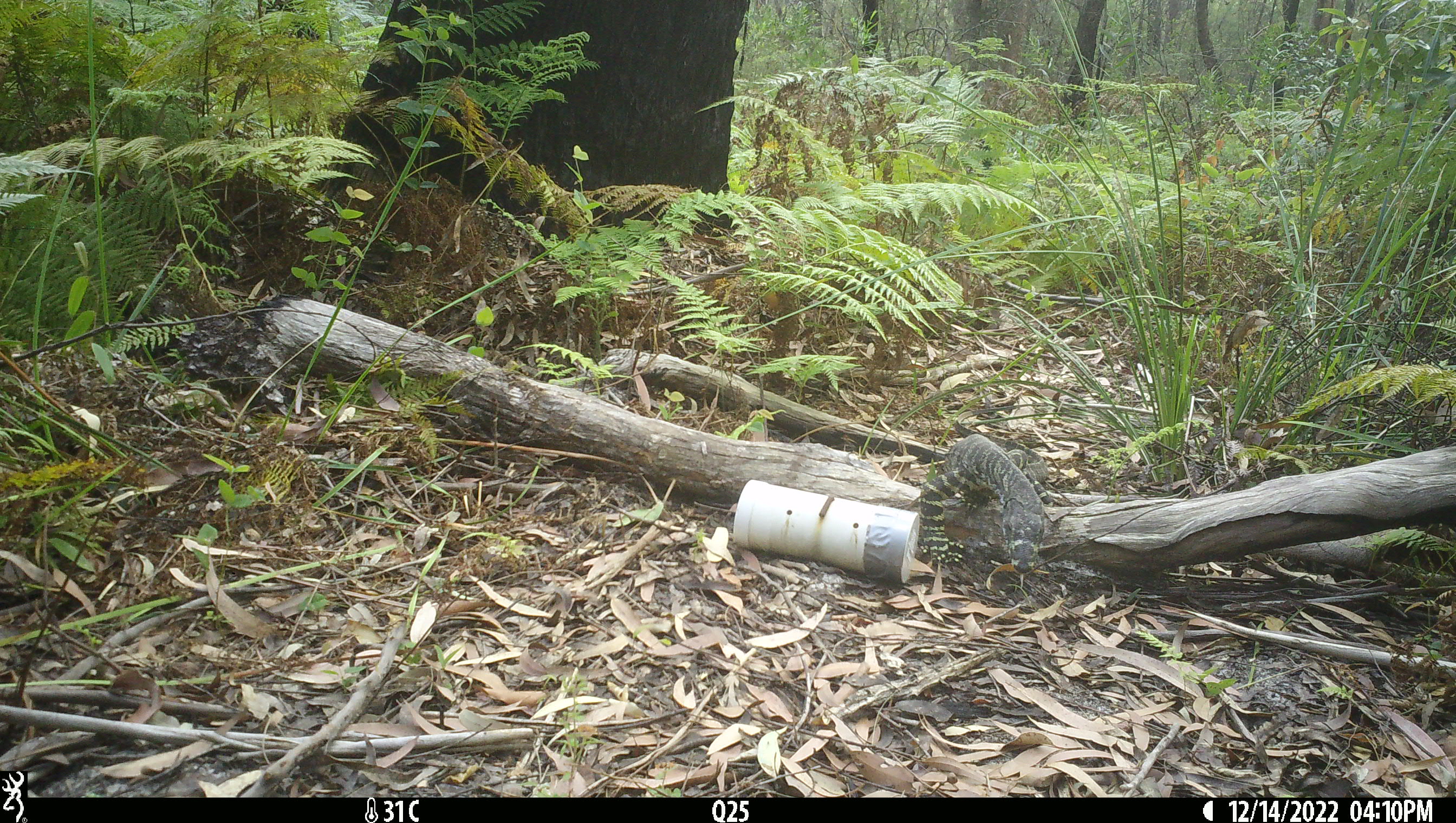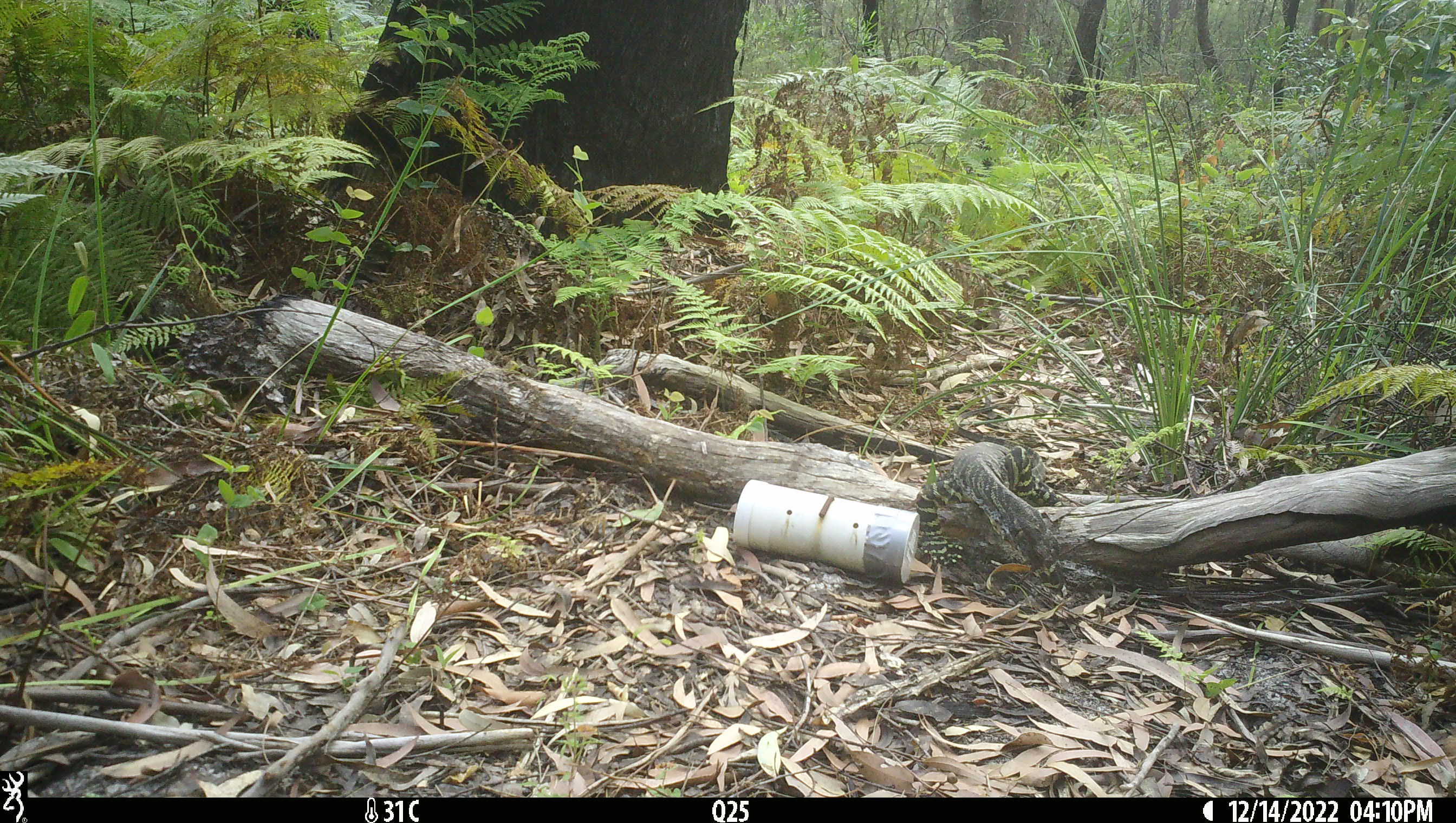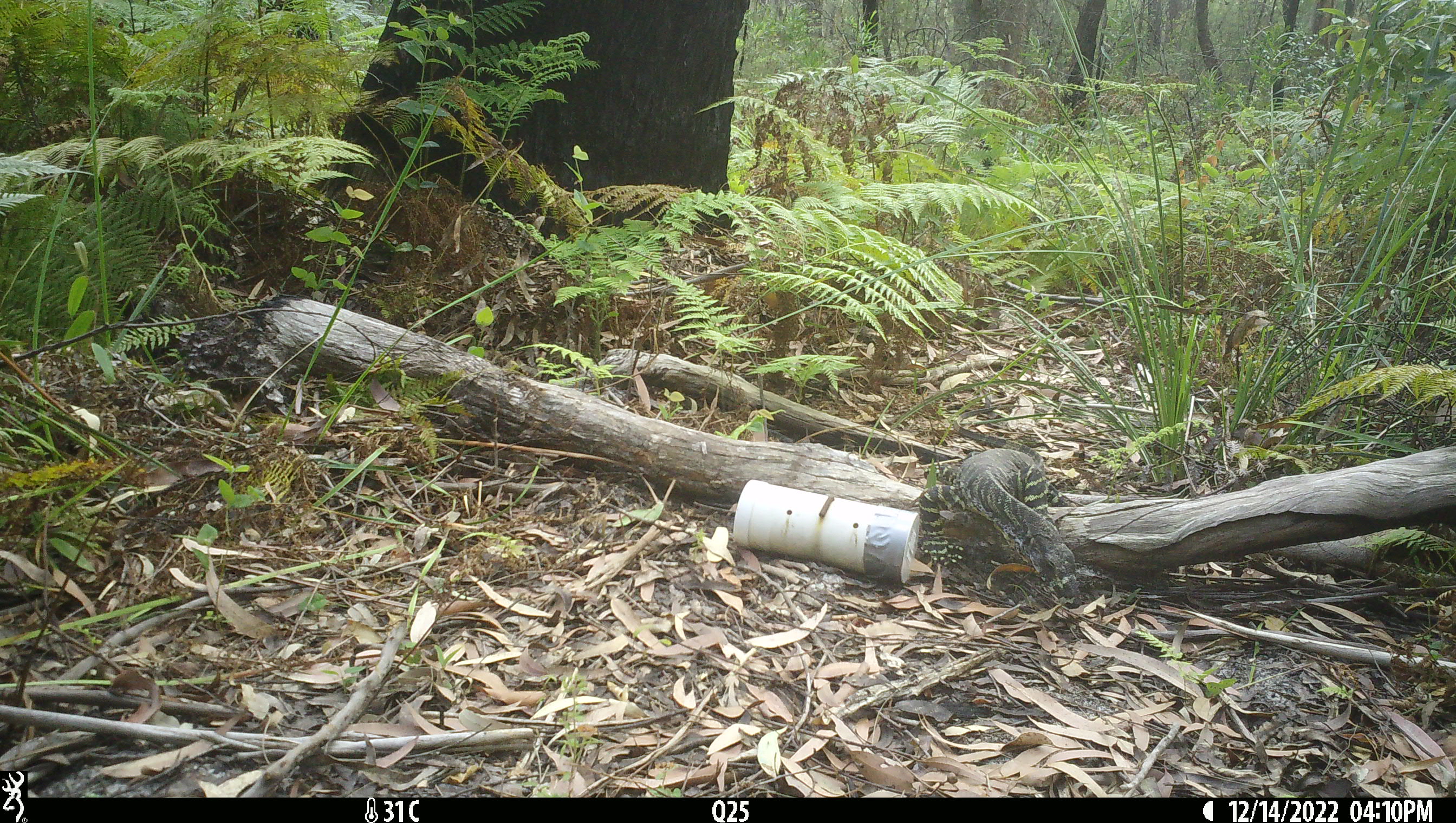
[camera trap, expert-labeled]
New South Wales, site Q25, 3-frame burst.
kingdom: Animalia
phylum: Chordata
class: Reptilia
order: Squamata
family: Varanidae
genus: Varanus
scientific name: Varanus varius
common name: lace monitor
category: goanna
Goanna (lace monitor) (Varanus varius).